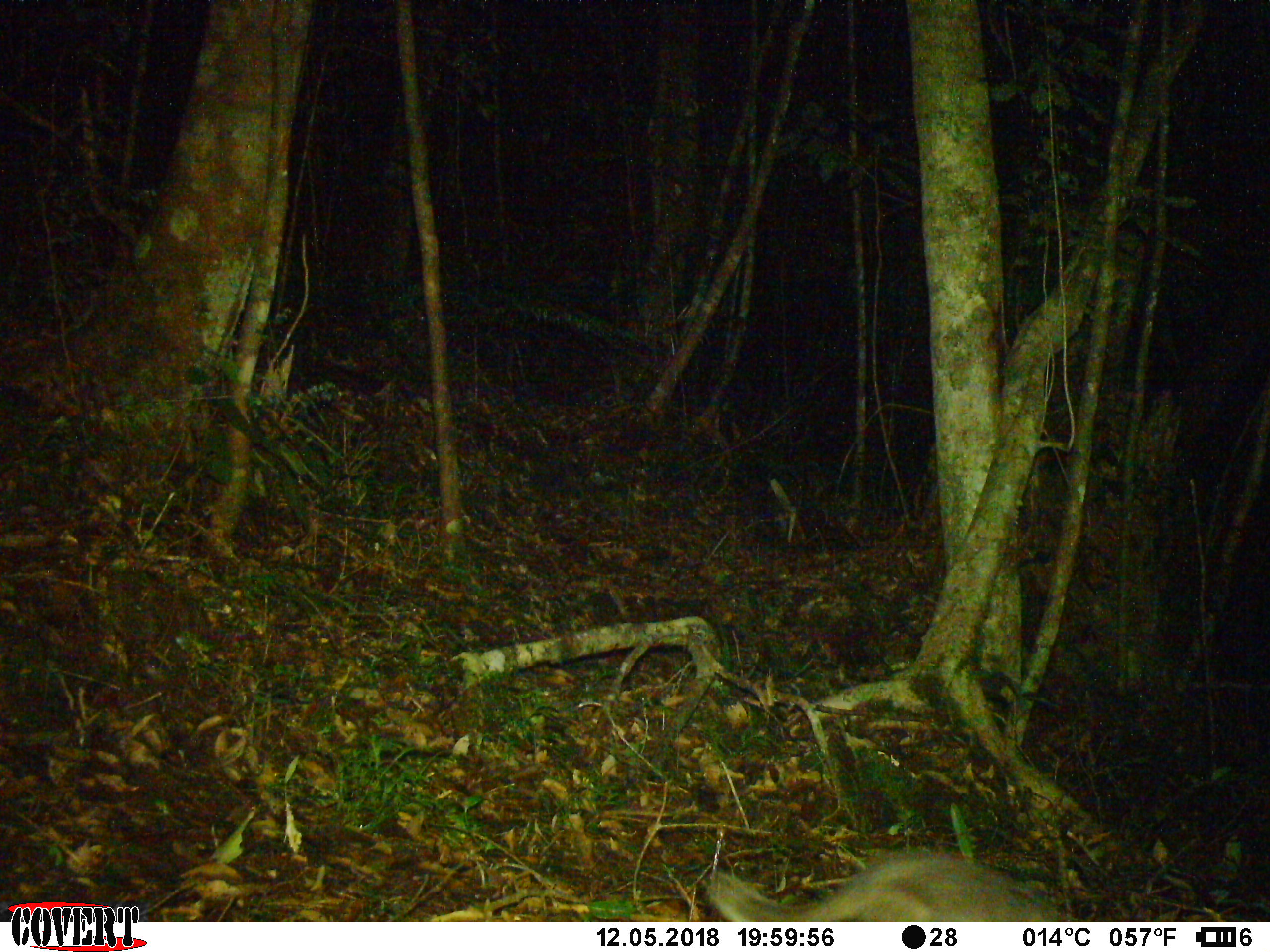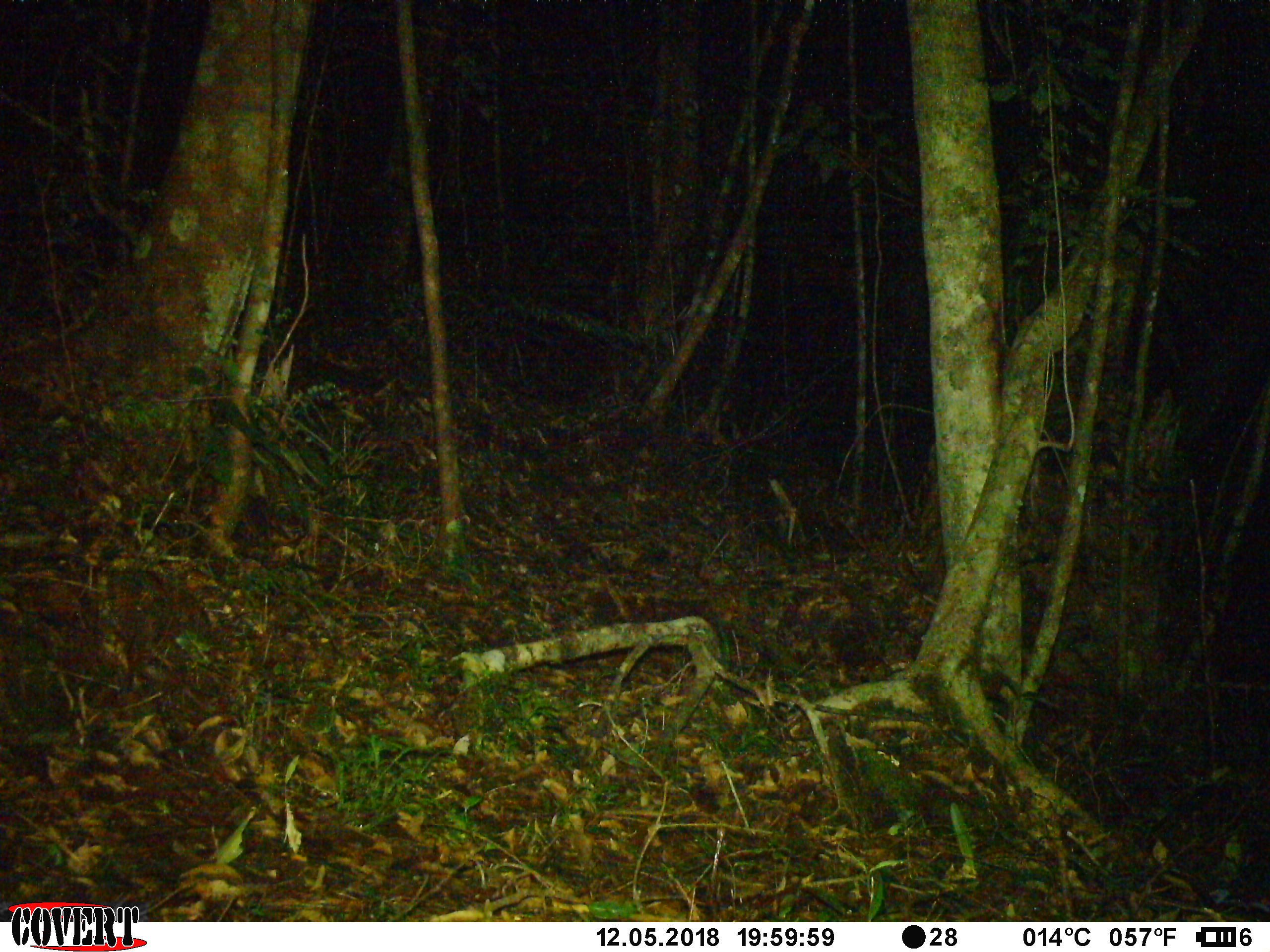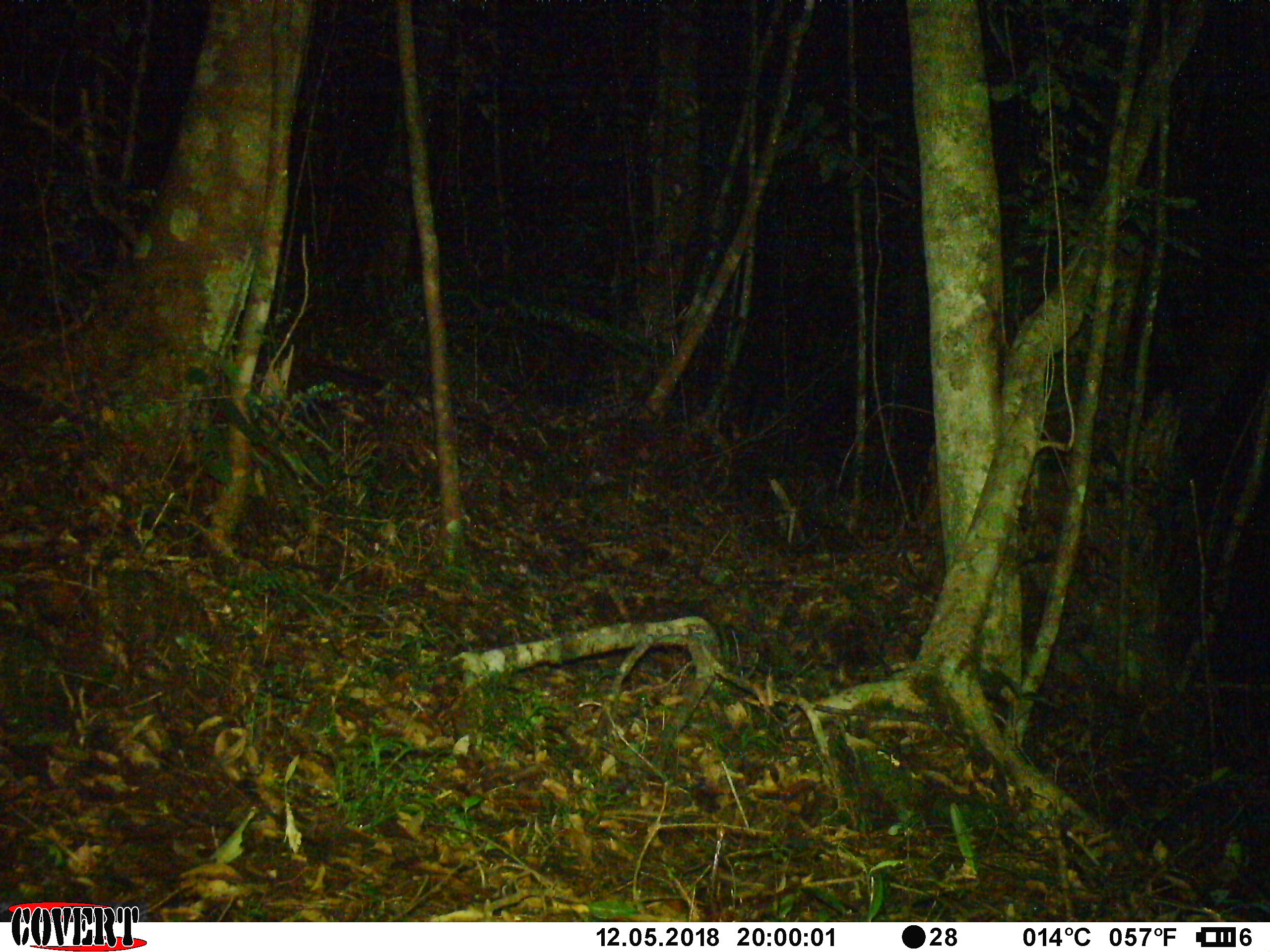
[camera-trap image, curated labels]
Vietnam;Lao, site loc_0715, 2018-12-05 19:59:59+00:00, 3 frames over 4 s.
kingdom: Animalia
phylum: Chordata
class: Mammalia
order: Carnivora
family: Mustelidae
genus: Melogale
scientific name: Melogale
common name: ferret badger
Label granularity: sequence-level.